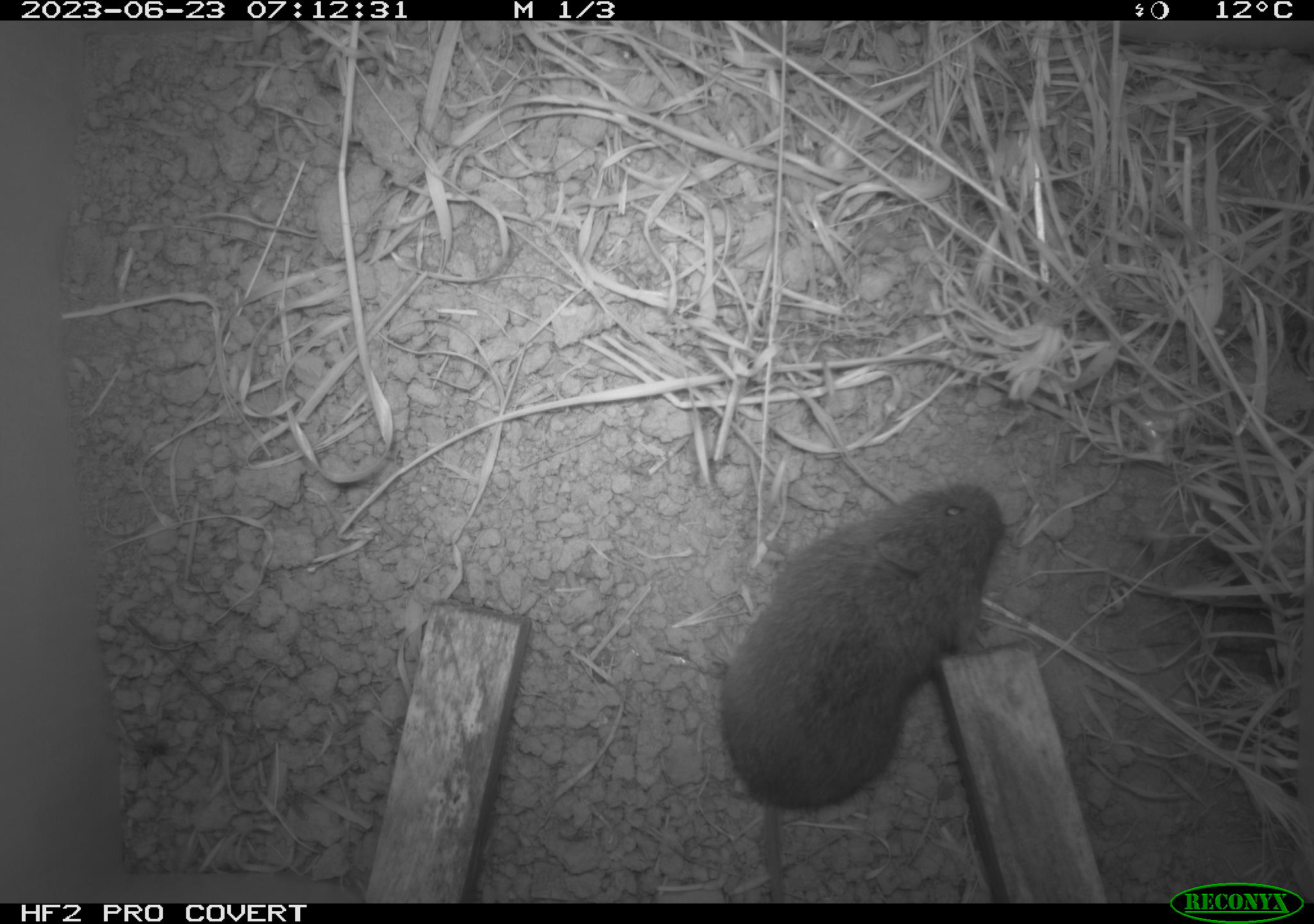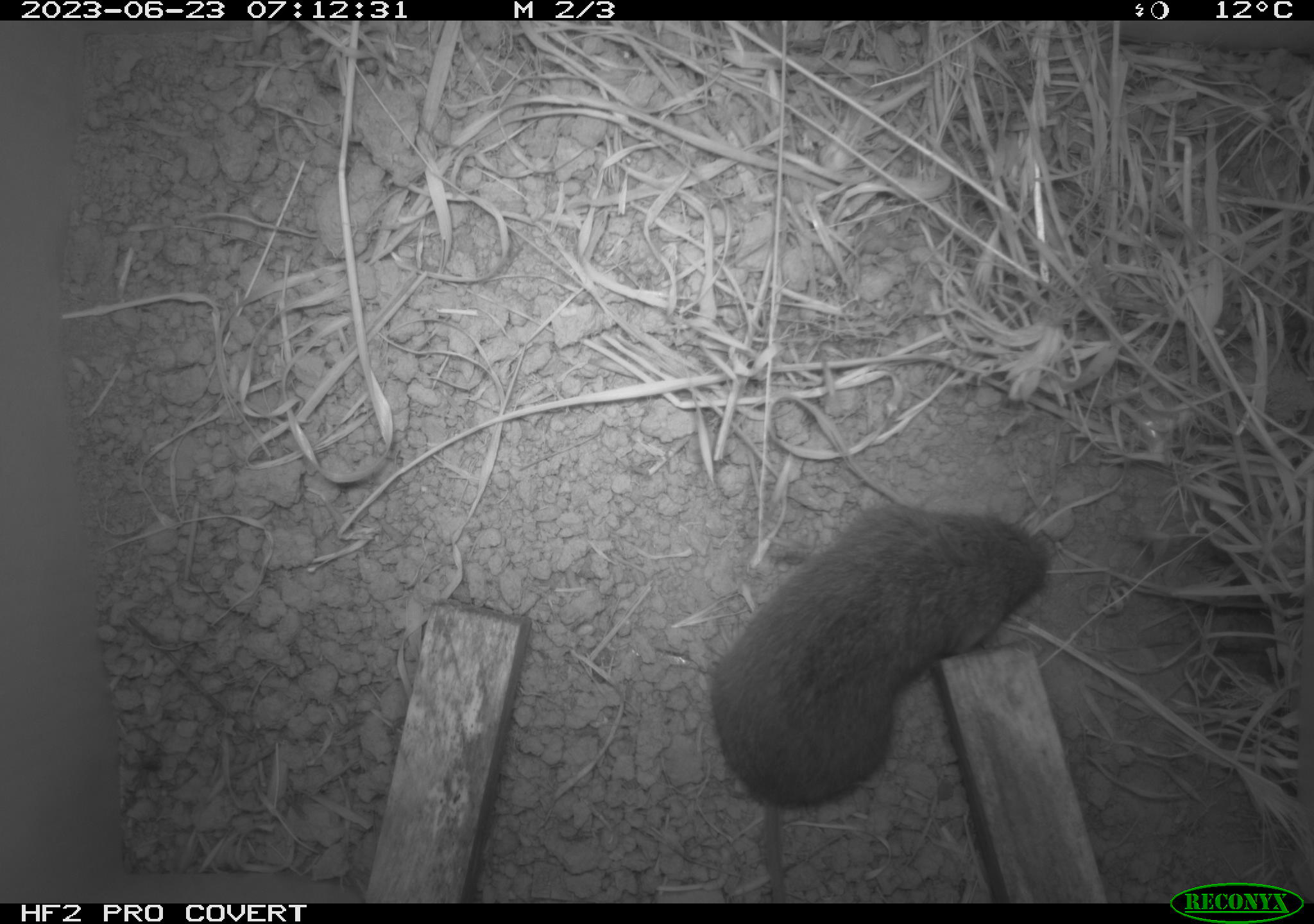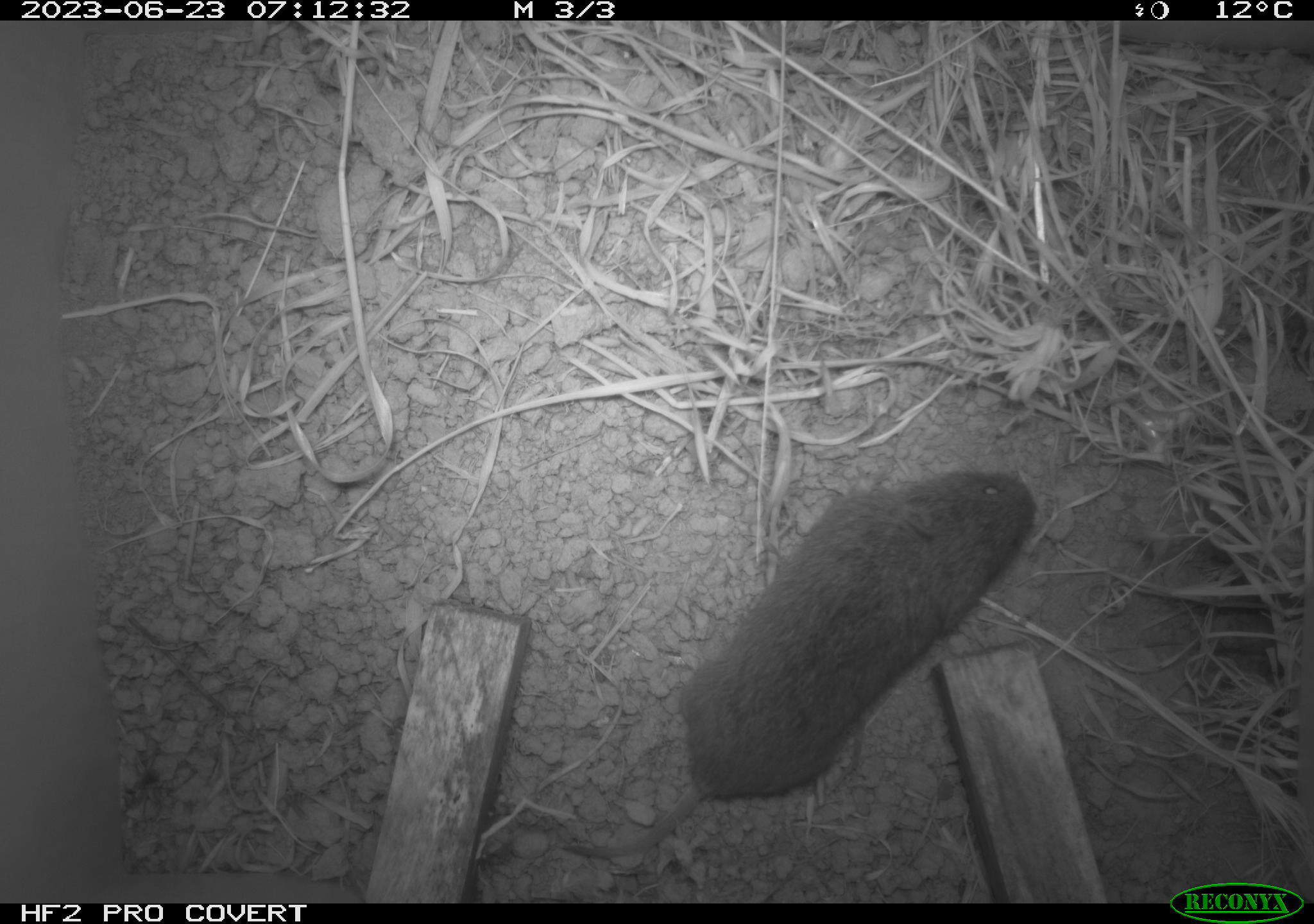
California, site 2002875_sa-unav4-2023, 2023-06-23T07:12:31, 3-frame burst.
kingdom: Animalia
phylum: Chordata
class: Mammalia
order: Rodentia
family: Cricetidae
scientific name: Arvicolinae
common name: voles, lemmings, and muskrats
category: arvicolinae subfamily